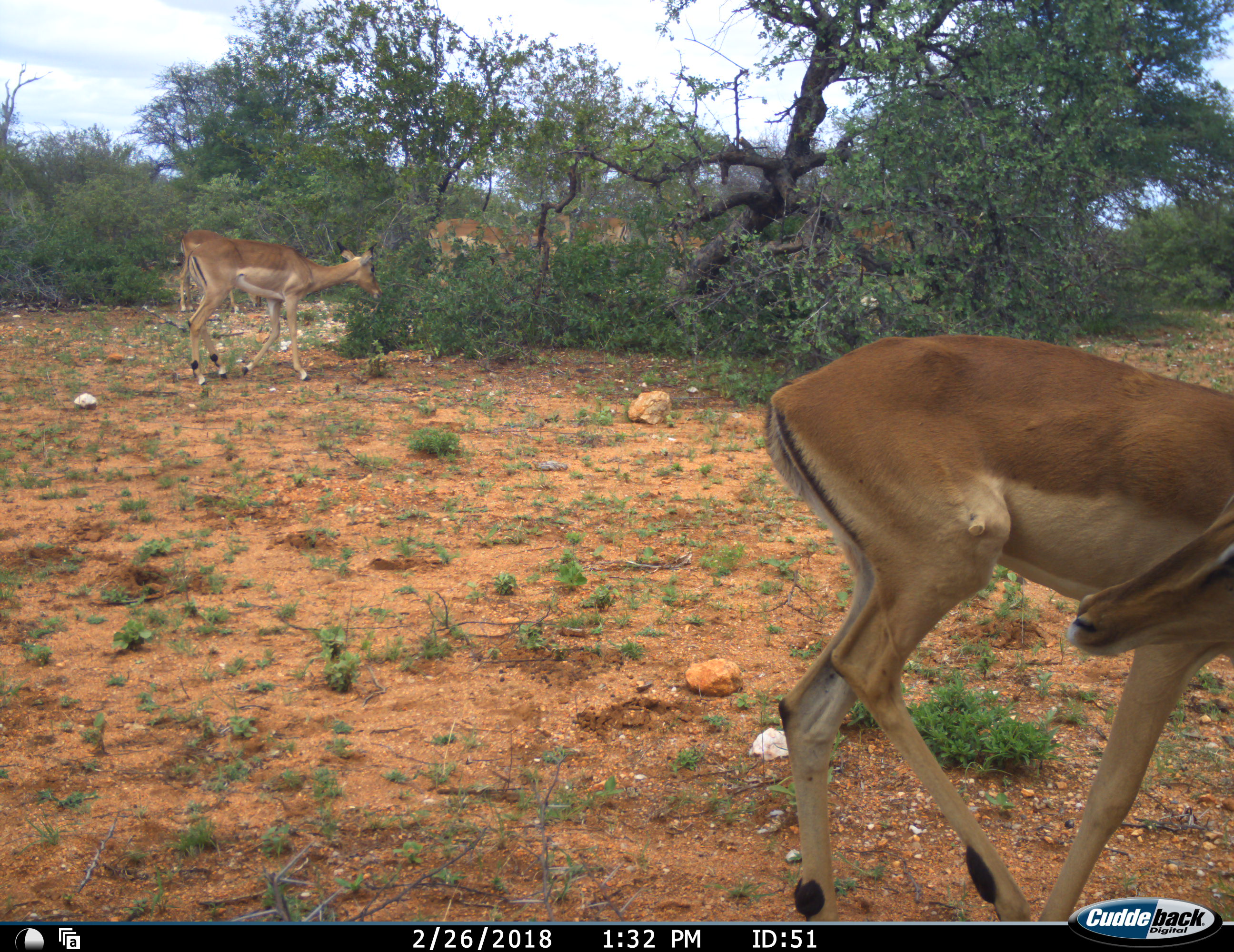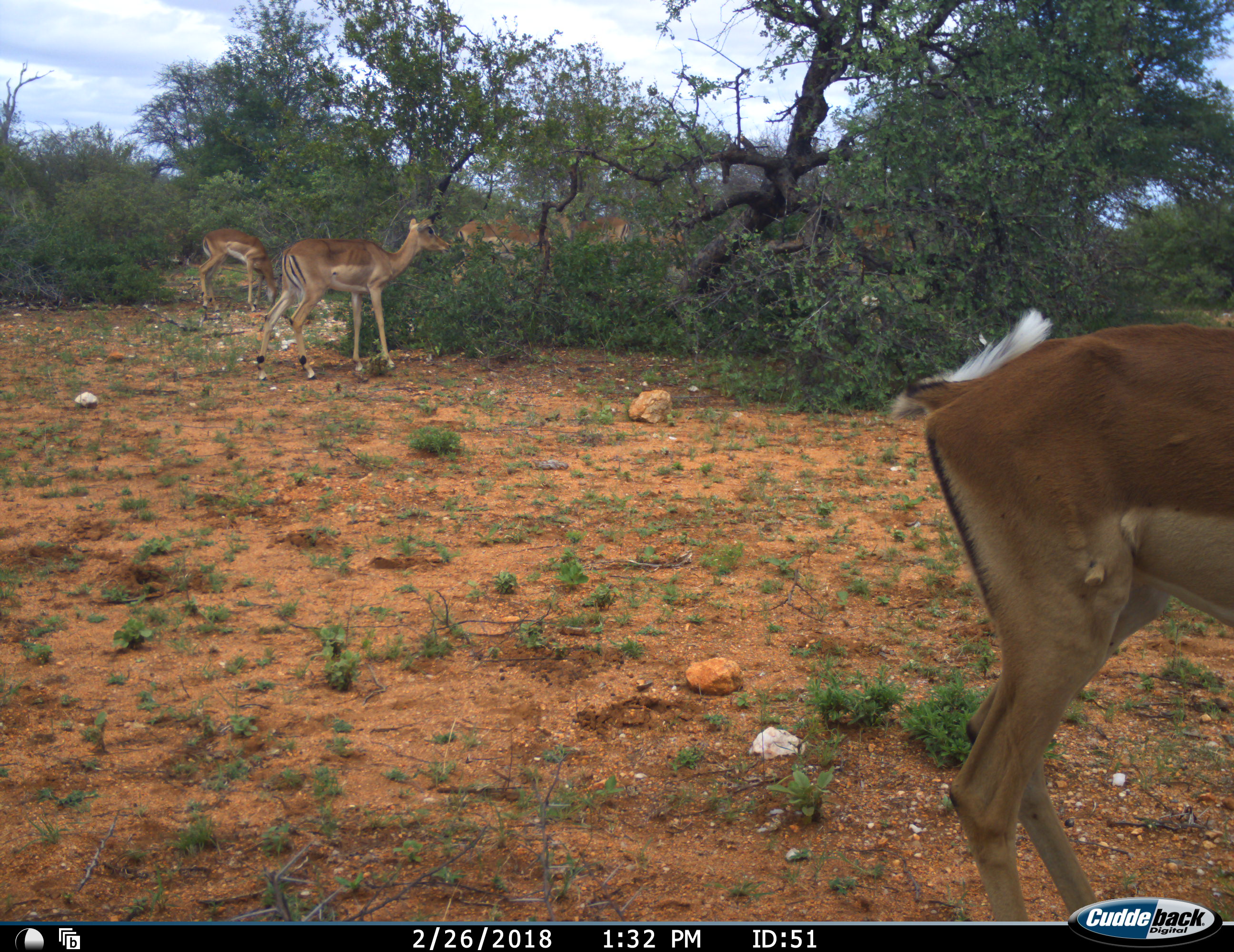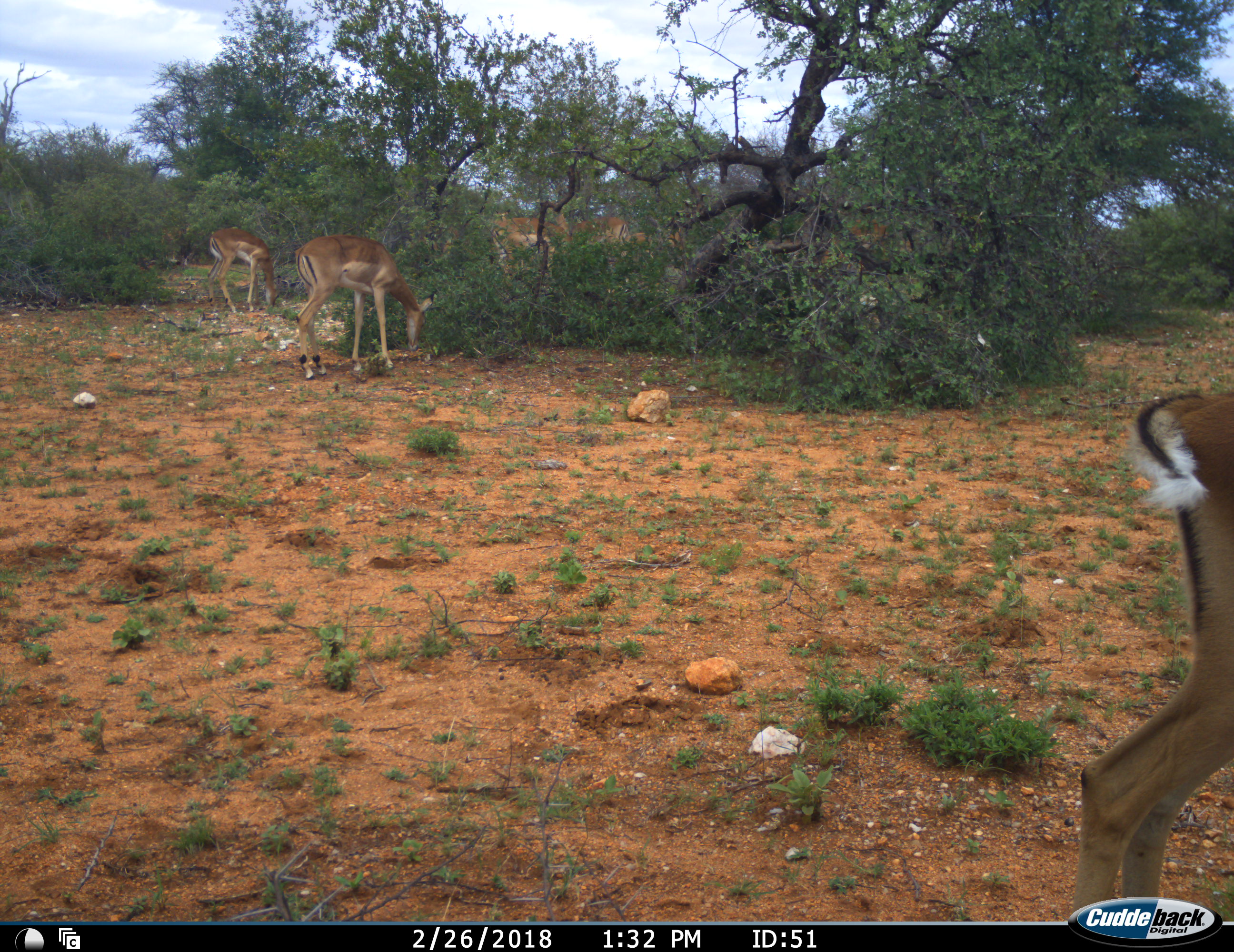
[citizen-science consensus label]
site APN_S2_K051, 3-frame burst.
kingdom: Animalia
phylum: Chordata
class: Mammalia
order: Artiodactyla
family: Bovidae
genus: Aepyceros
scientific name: Aepyceros melampus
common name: impala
Impala (Aepyceros melampus), count 7. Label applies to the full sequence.